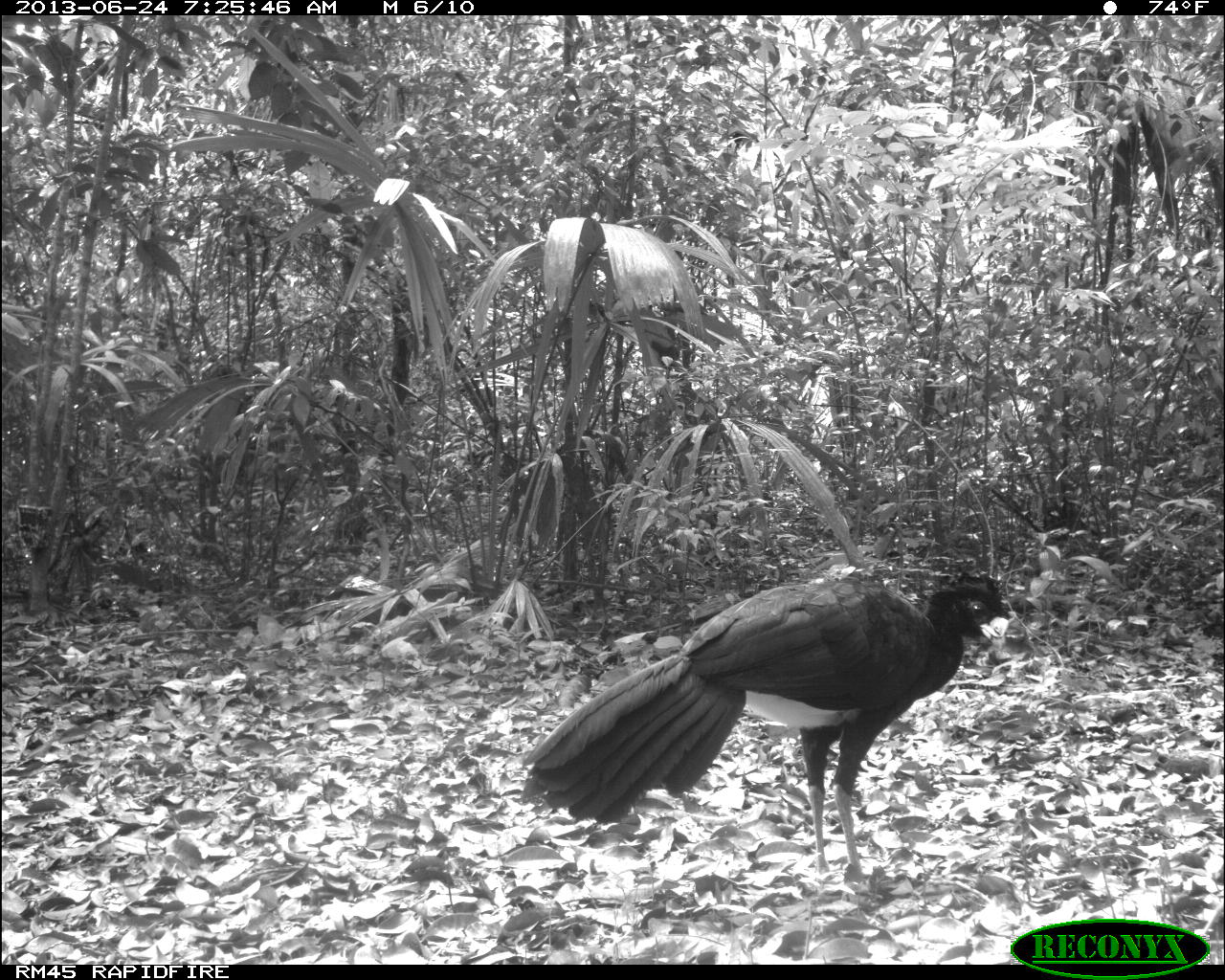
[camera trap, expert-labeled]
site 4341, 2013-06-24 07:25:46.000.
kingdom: Animalia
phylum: Chordata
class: Aves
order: Galliformes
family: Cracidae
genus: Crax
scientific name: Crax rubra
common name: great curassow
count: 1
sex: male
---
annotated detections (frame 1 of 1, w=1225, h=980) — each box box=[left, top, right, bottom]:
crax rubra: box=[519, 563, 1011, 886]